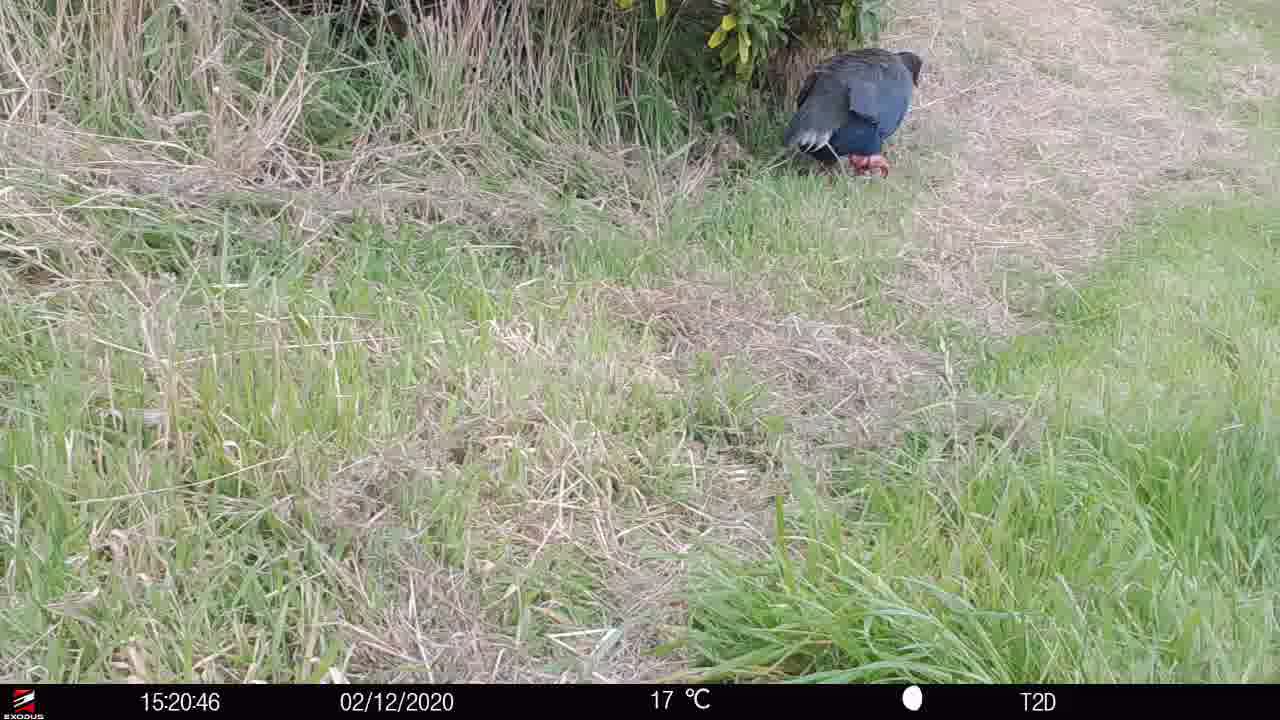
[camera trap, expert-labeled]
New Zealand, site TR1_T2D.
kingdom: Animalia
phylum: Chordata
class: Aves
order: Gruiformes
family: Rallidae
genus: Porphyrio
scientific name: Porphyrio mantelli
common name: takahe